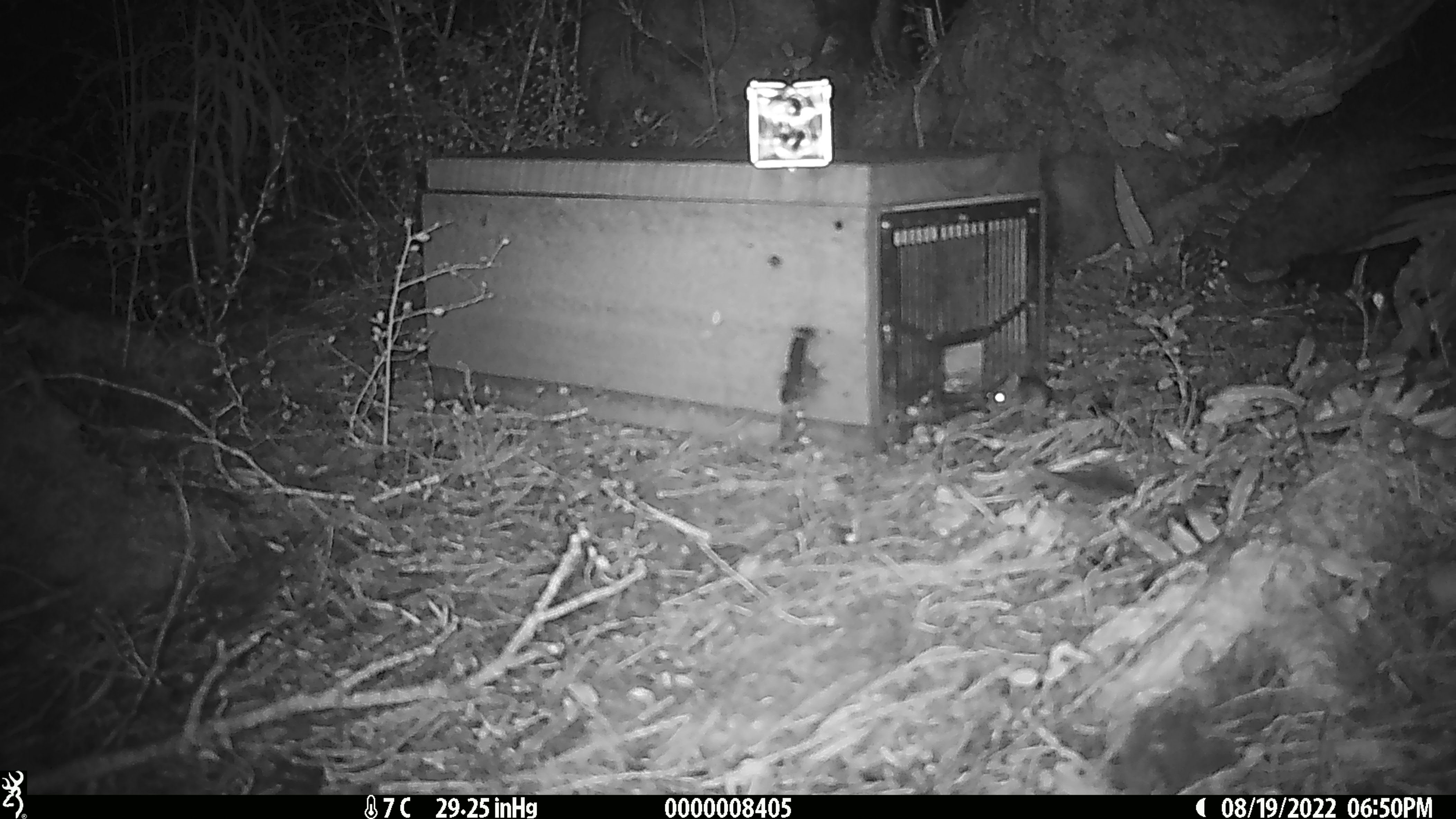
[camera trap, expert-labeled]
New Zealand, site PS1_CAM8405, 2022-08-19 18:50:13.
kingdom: Animalia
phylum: Chordata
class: Mammalia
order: Rodentia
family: Muridae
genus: Mus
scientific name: Mus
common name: mouse